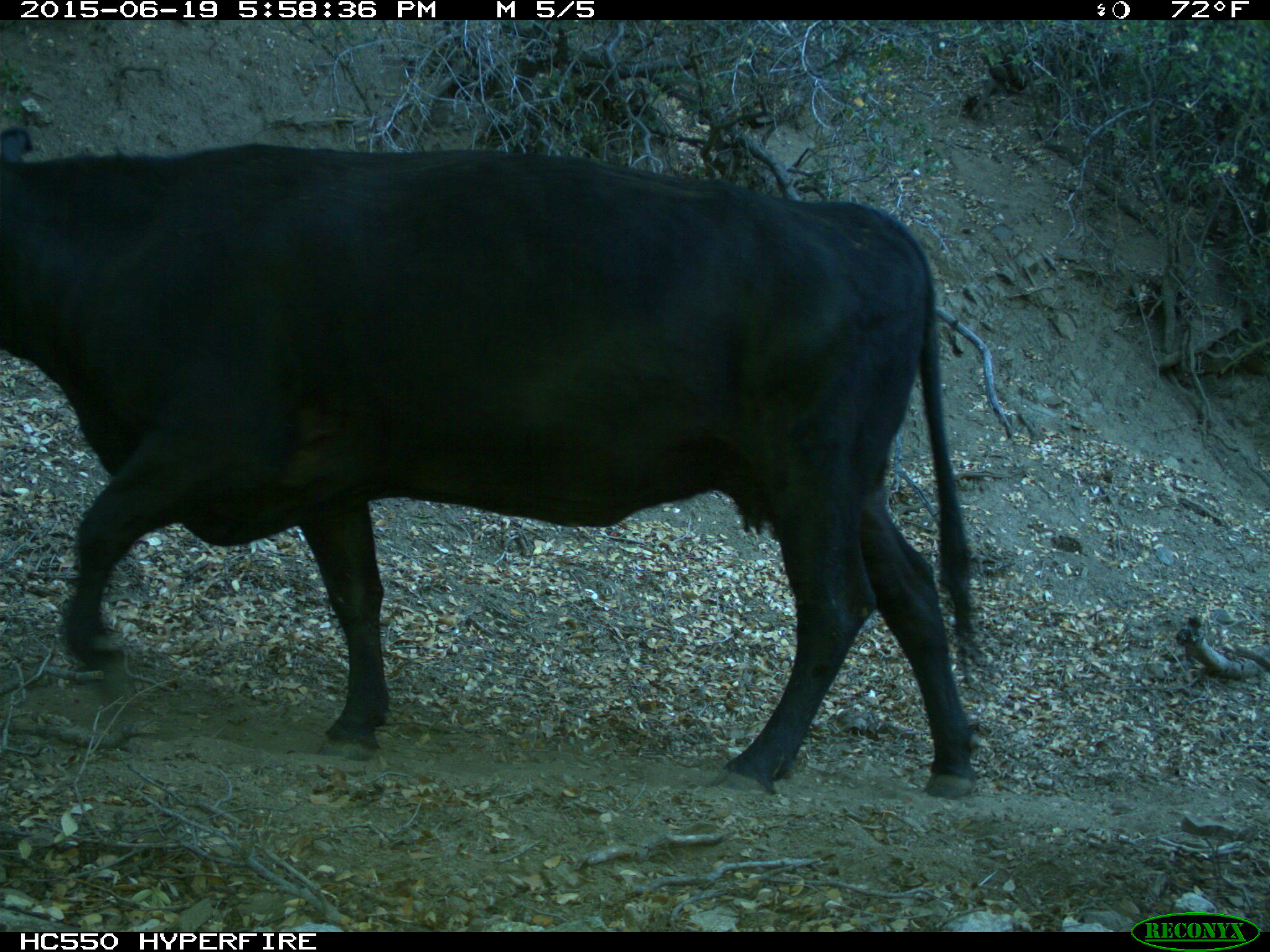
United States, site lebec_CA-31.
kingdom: Animalia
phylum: Chordata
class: Mammalia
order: Artiodactyla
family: Bovidae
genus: Bos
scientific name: Bos taurus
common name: domestic cow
Bos taurus (domestic cow).